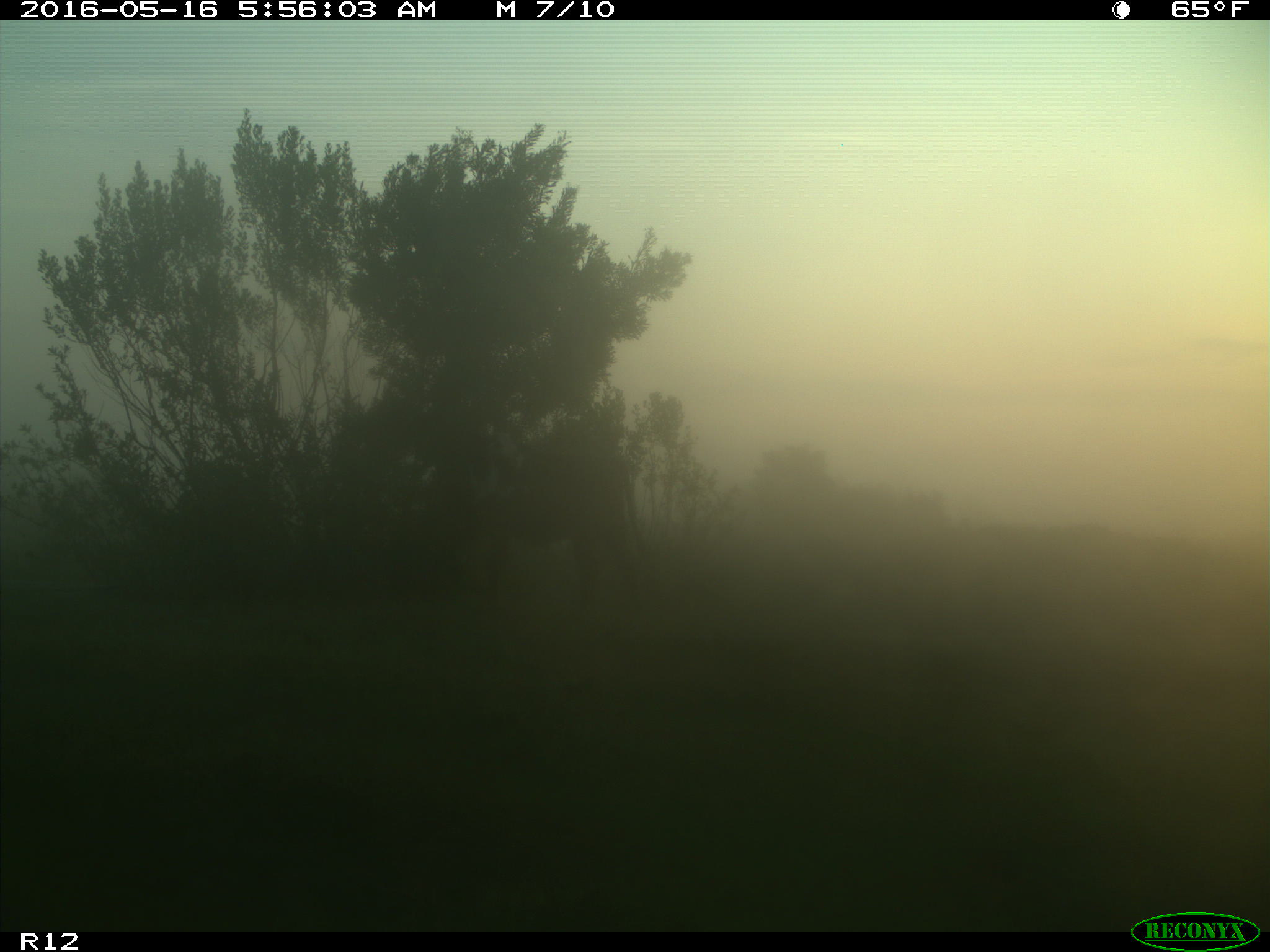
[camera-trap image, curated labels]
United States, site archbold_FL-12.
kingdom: Animalia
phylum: Chordata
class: Mammalia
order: Artiodactyla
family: Bovidae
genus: Bos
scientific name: Bos taurus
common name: domestic cow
Bos taurus (domestic cow).